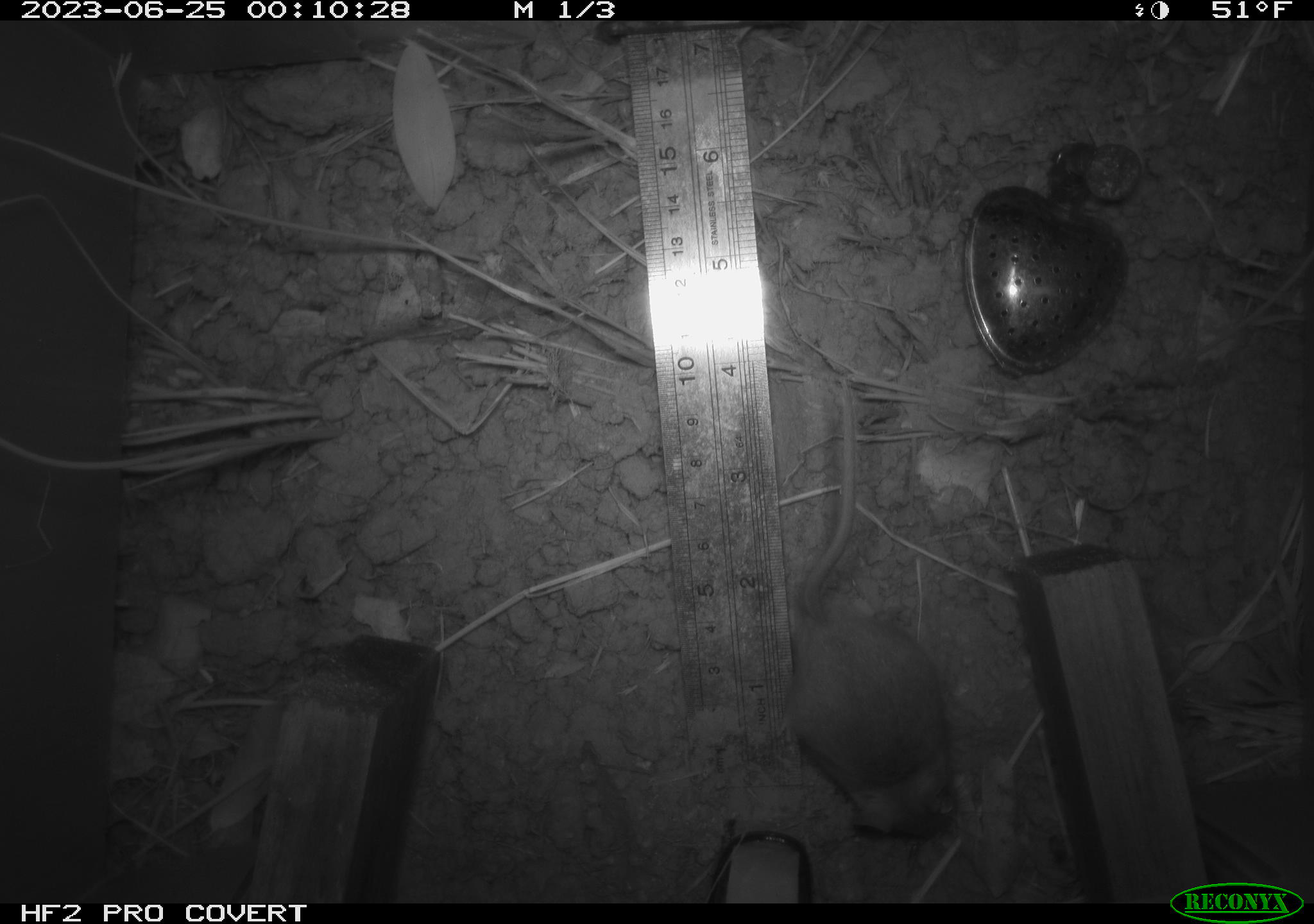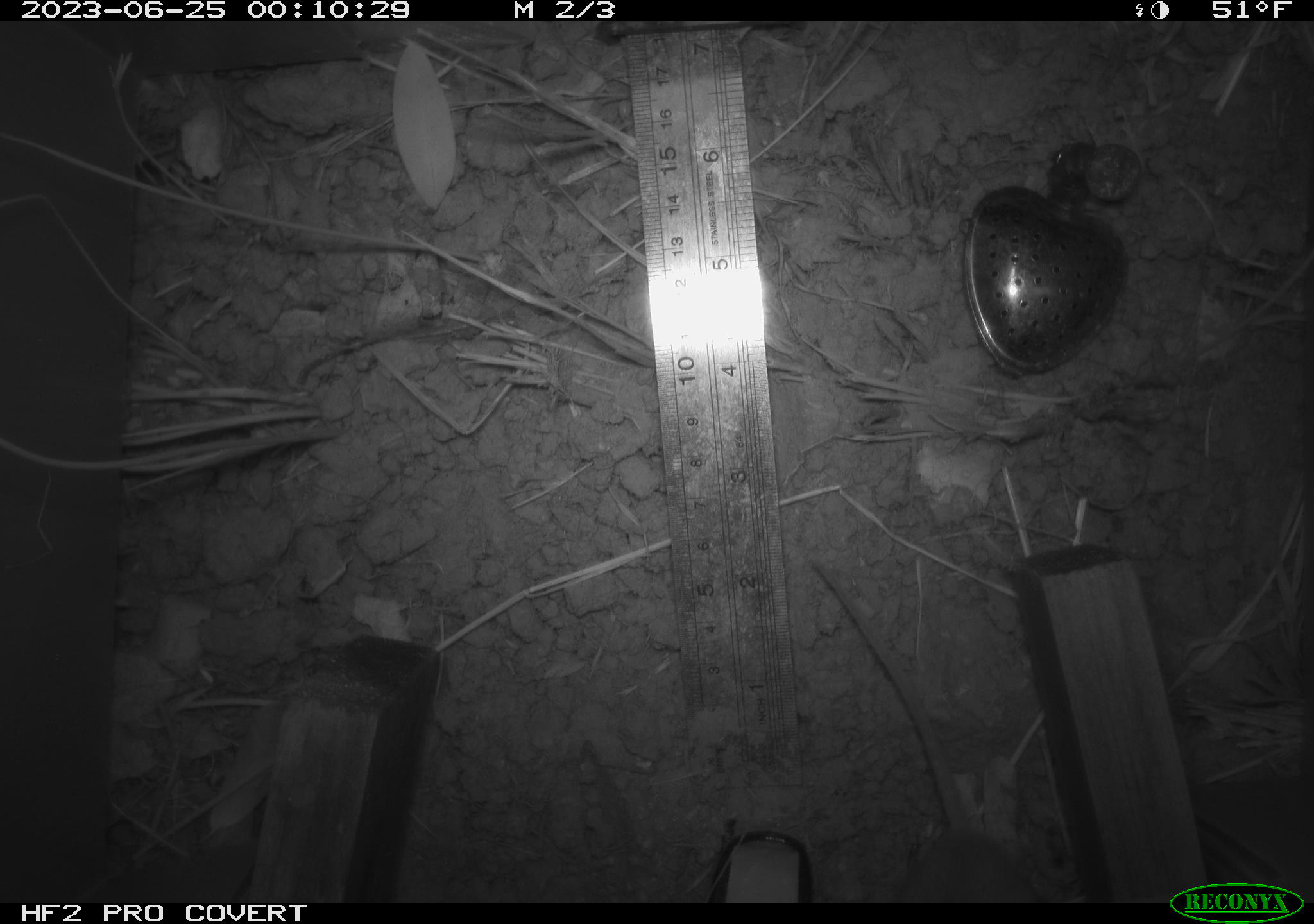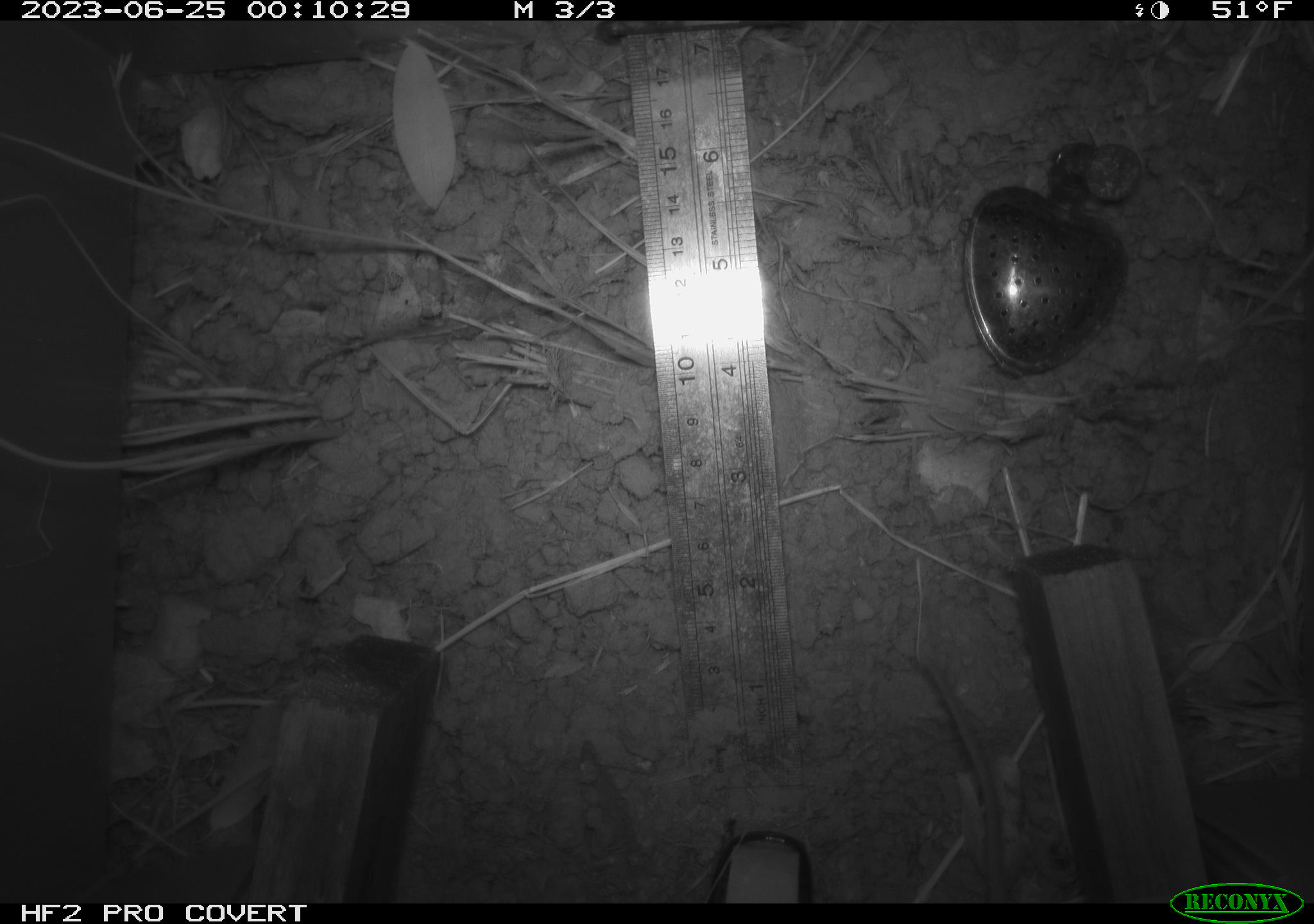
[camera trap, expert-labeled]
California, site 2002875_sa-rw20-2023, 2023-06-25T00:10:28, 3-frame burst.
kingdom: Animalia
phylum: Chordata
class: Mammalia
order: Rodentia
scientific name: Rodentia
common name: mouse species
Mouse species (Rodentia).